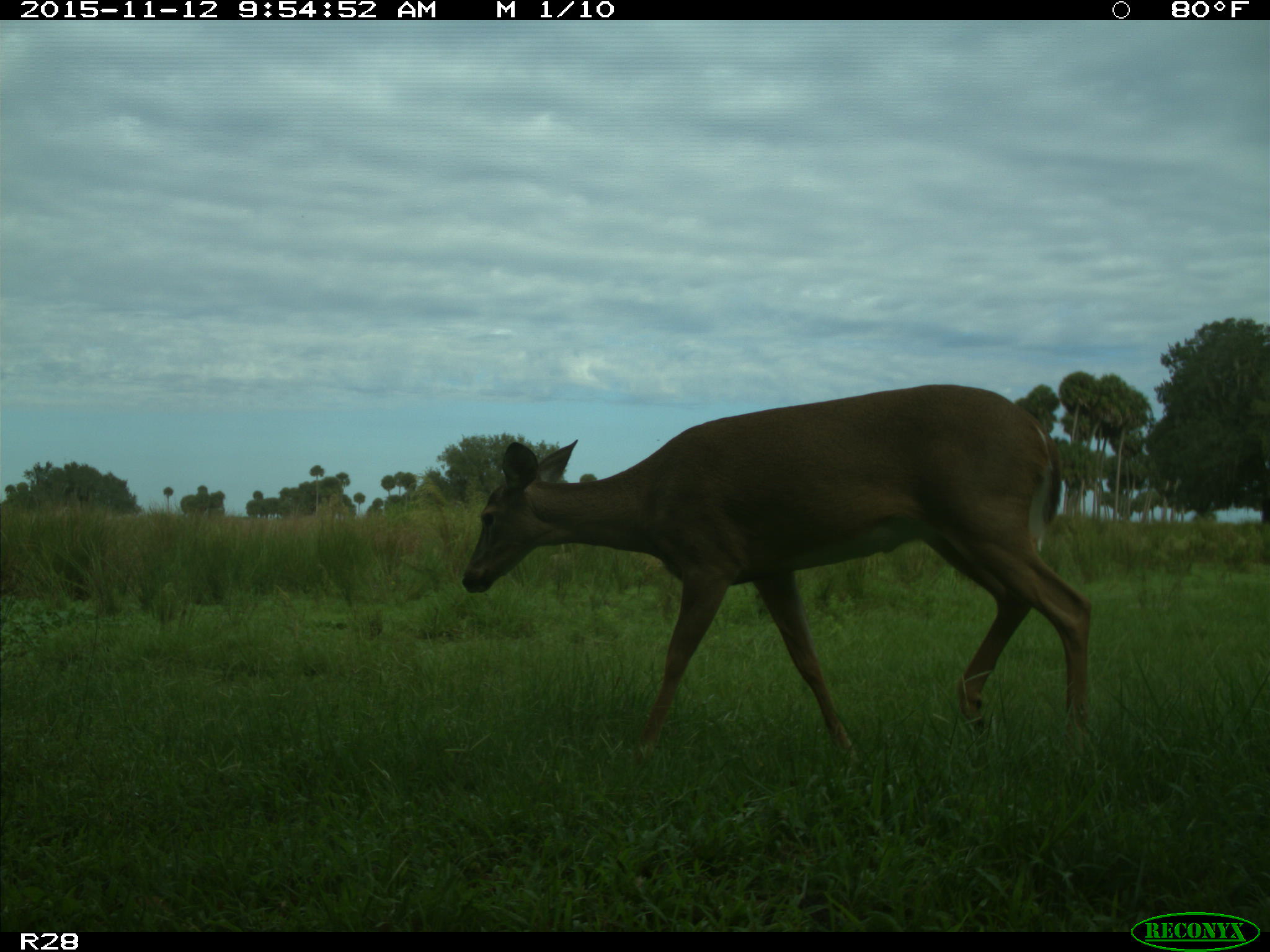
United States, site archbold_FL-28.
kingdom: Animalia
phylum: Chordata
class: Mammalia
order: Artiodactyla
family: Cervidae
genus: Odocoileus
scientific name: Odocoileus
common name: deer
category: unidentified deer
Unidentified deer (deer) (Odocoileus).